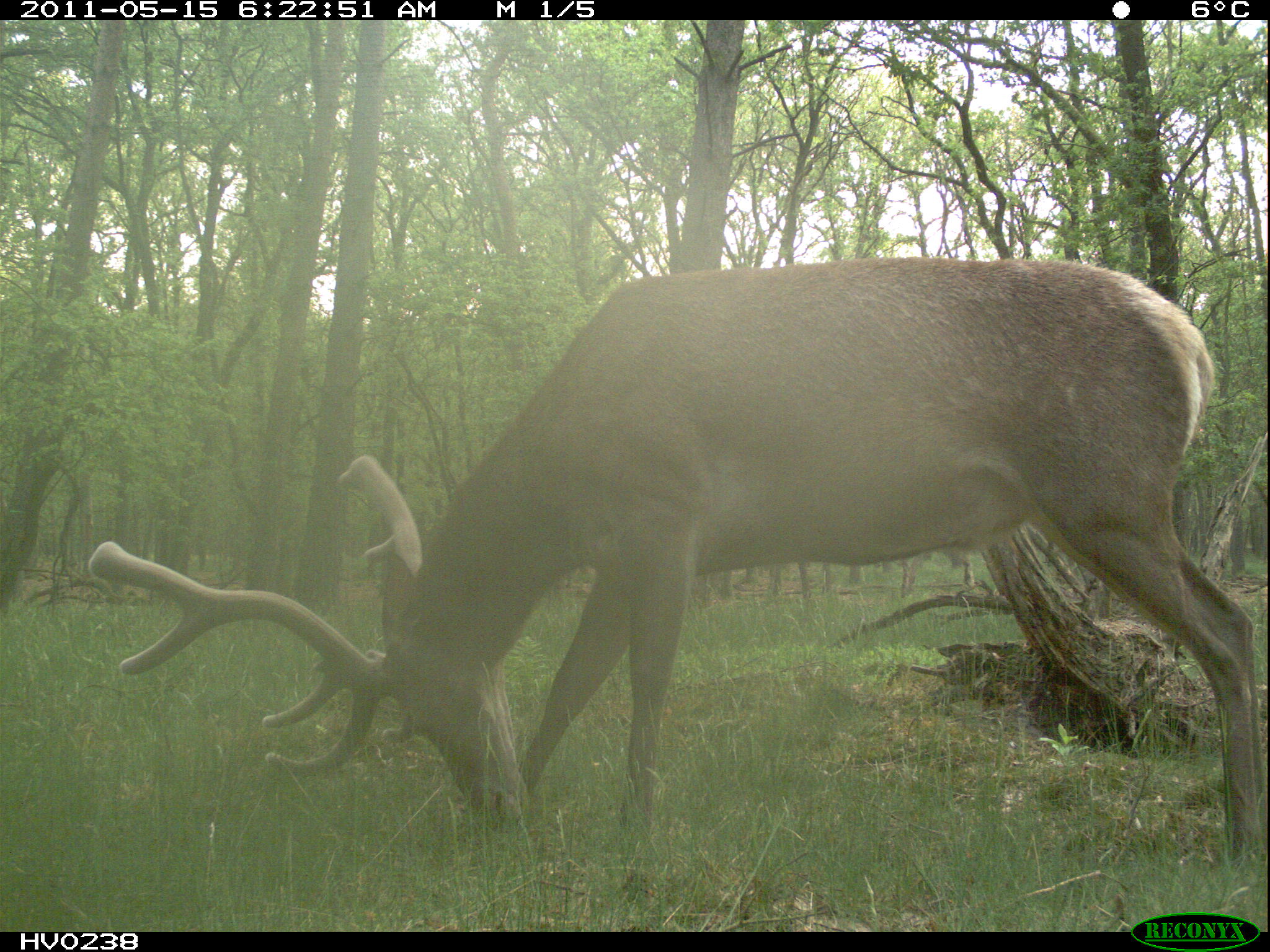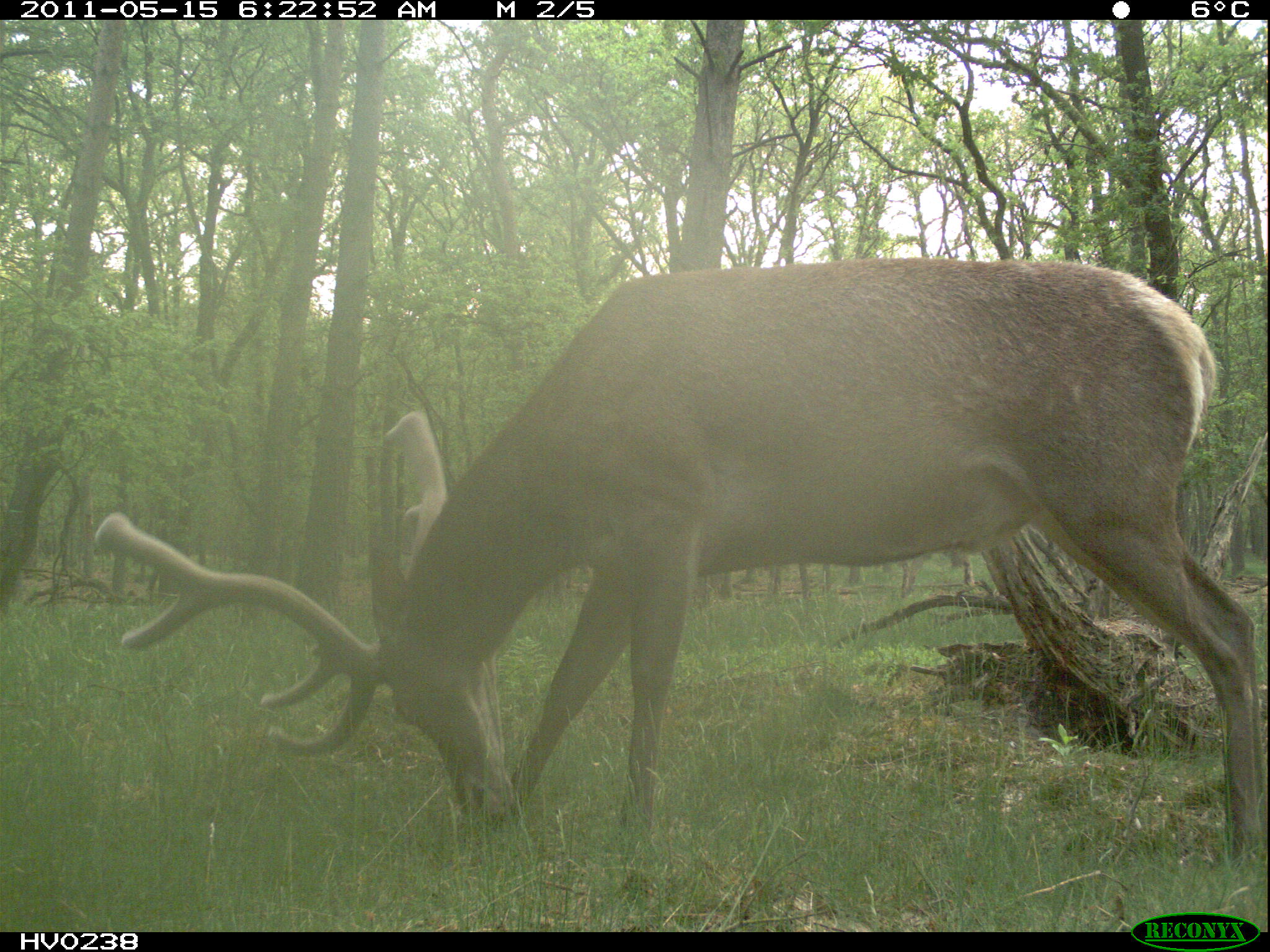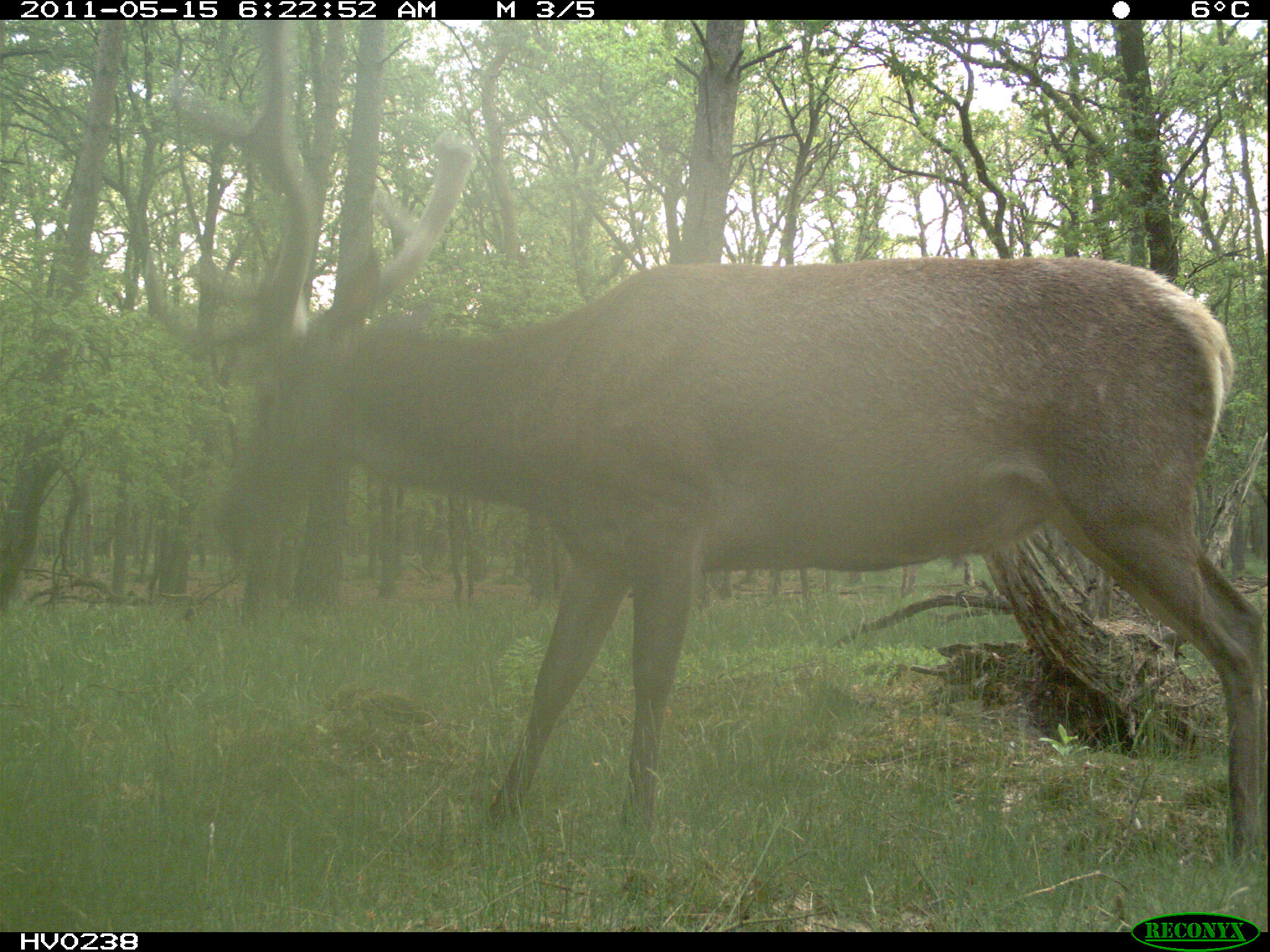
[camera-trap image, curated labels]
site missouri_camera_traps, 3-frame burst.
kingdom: Animalia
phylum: Chordata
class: Mammalia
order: Artiodactyla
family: Cervidae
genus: Cervus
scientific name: Cervus elaphus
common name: red deer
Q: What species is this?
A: Red deer (Cervus elaphus).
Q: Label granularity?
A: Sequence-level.